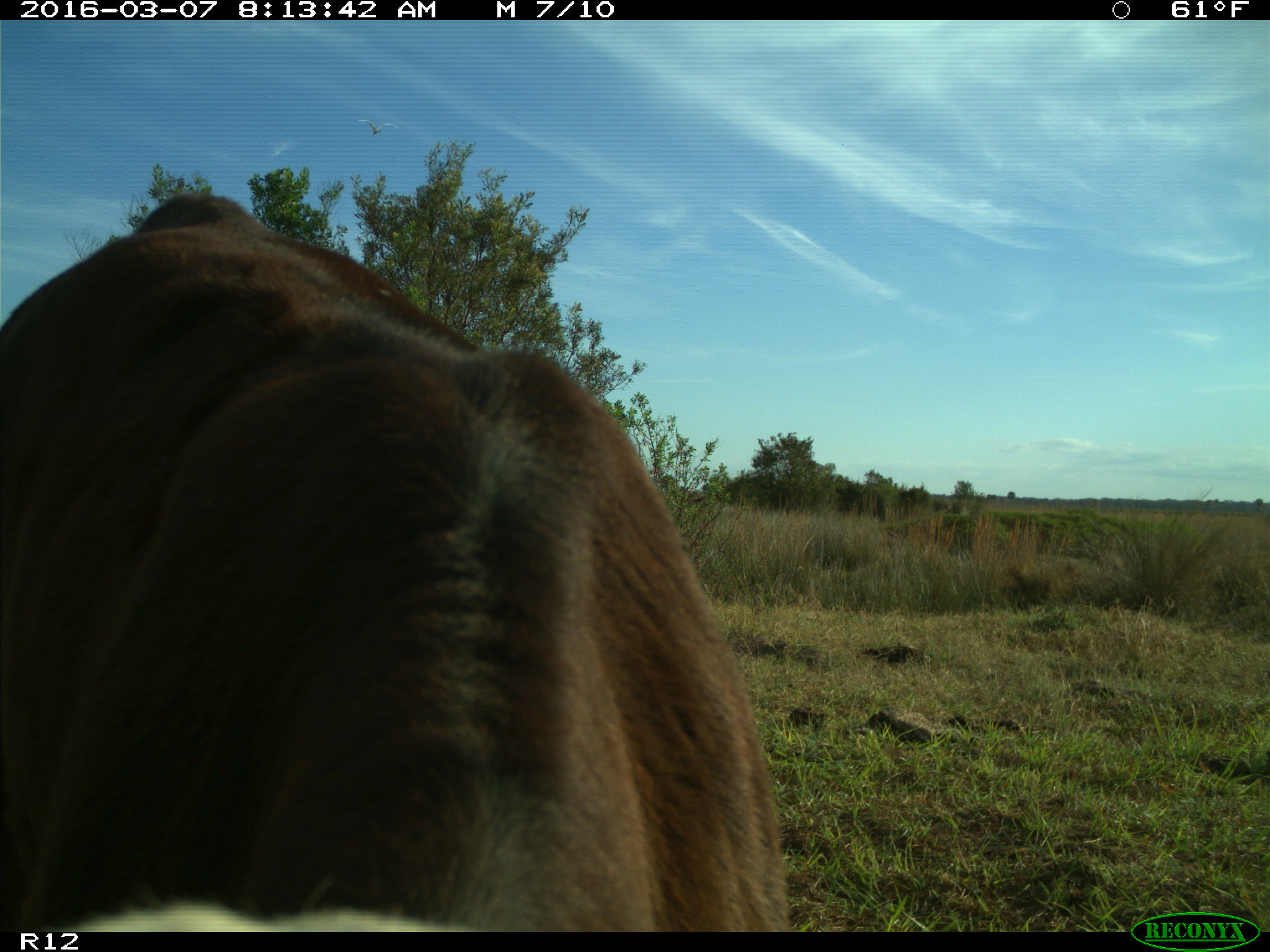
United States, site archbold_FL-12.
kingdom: Animalia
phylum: Chordata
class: Mammalia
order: Artiodactyla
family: Bovidae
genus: Bos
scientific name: Bos taurus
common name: domestic cow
Bos taurus (domestic cow).